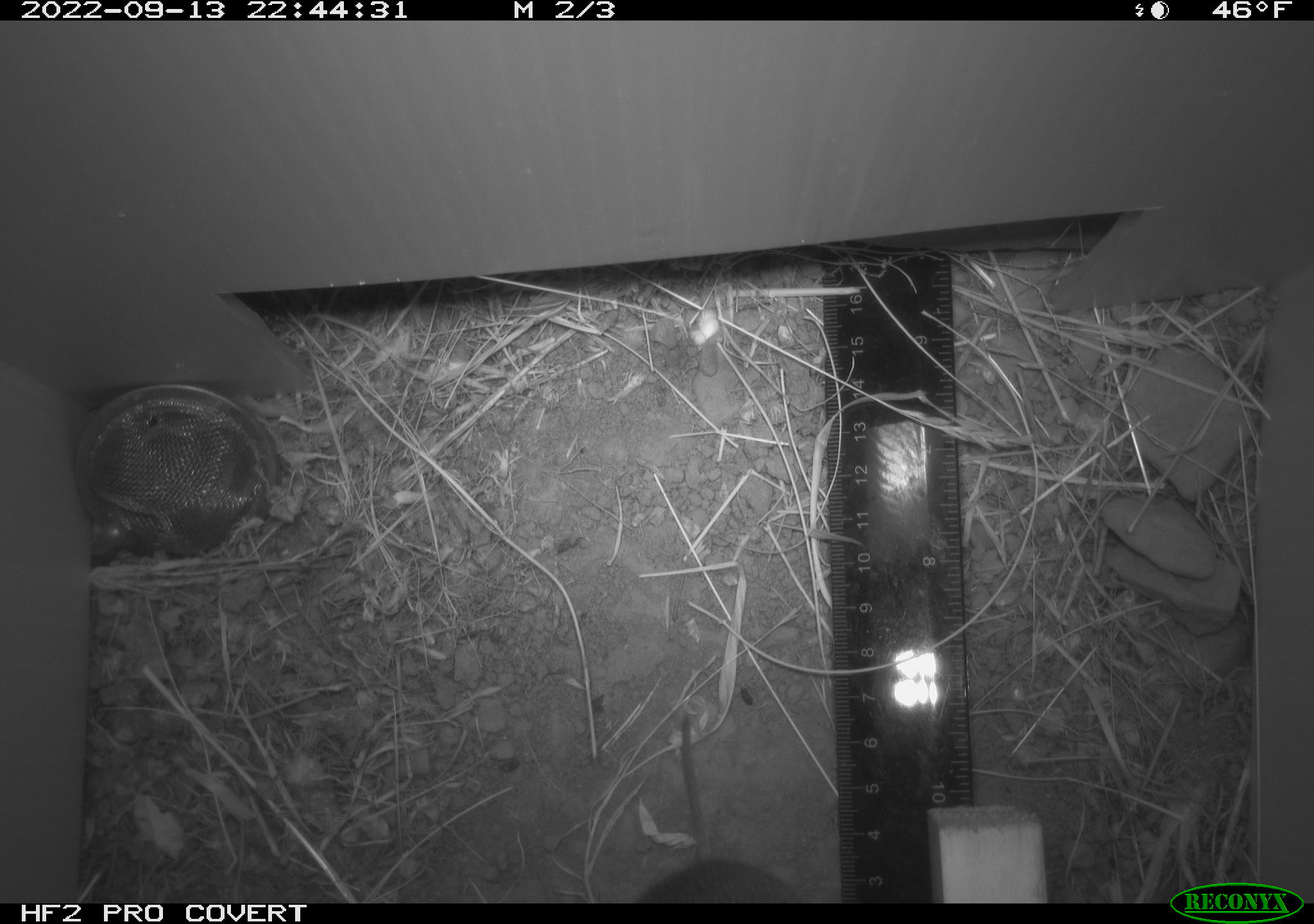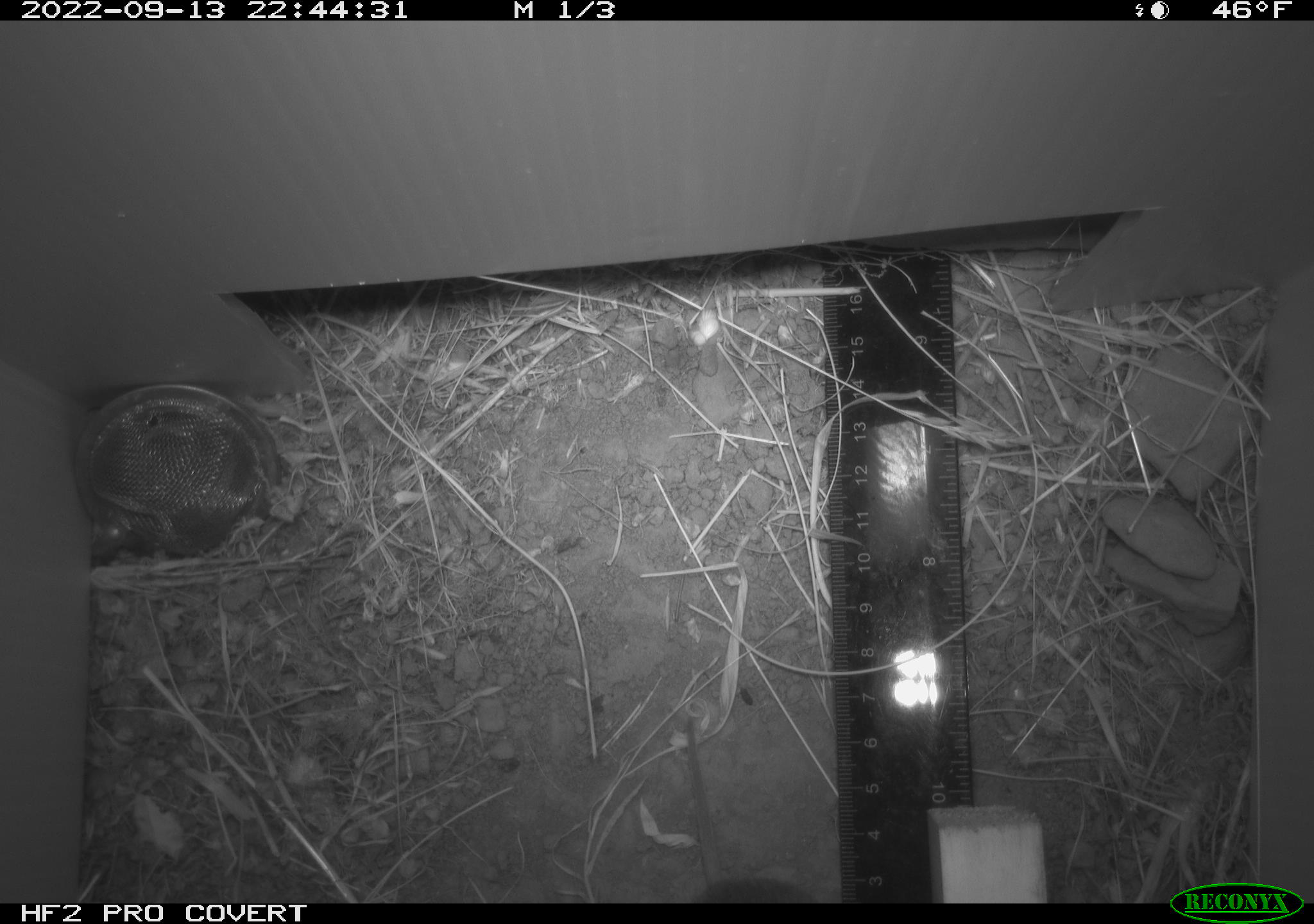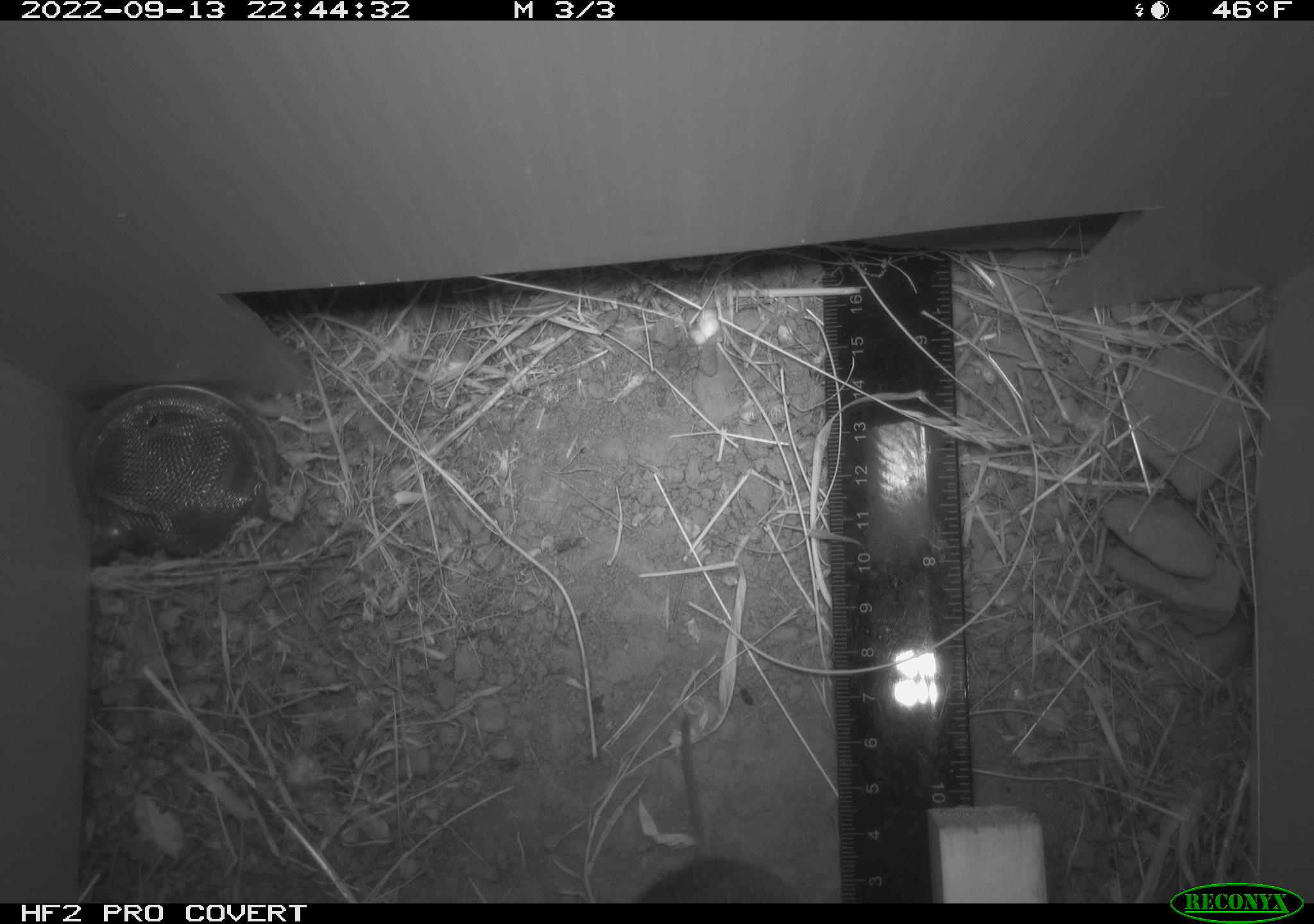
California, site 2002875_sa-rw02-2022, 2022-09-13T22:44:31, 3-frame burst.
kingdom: Animalia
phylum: Chordata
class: Mammalia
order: Rodentia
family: Cricetidae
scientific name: Arvicolinae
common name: voles, lemmings, and muskrats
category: arvicolinae subfamily